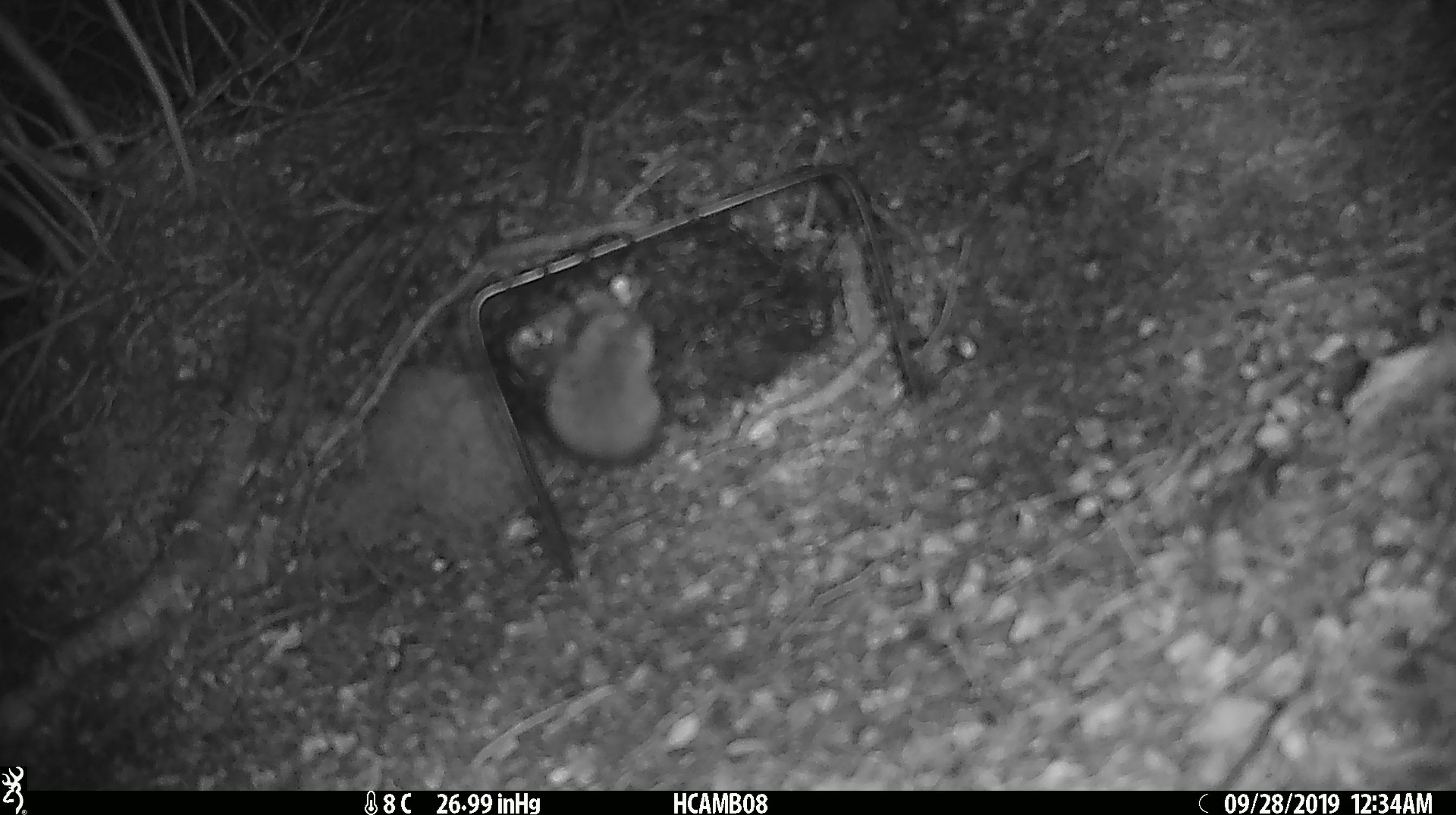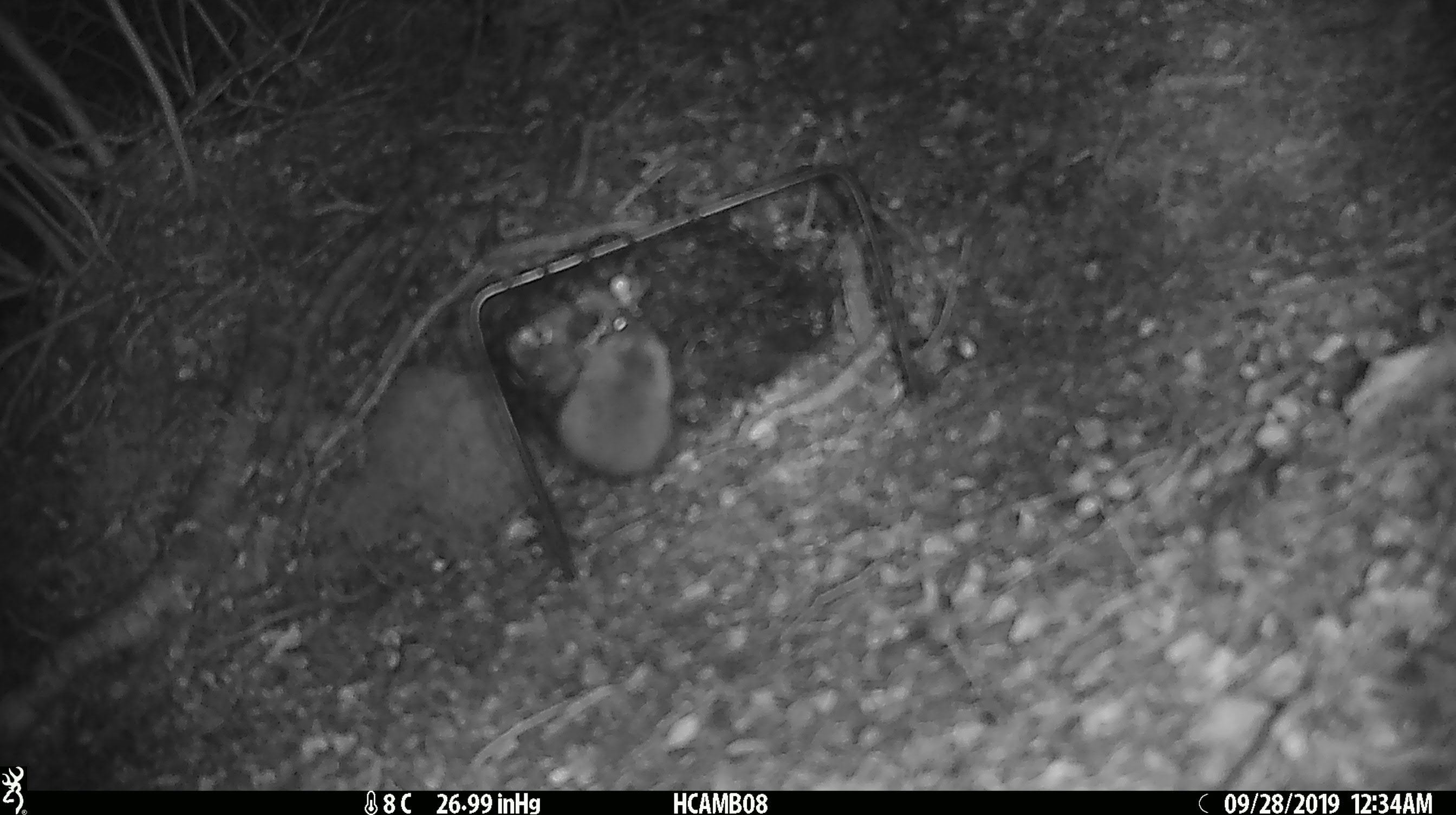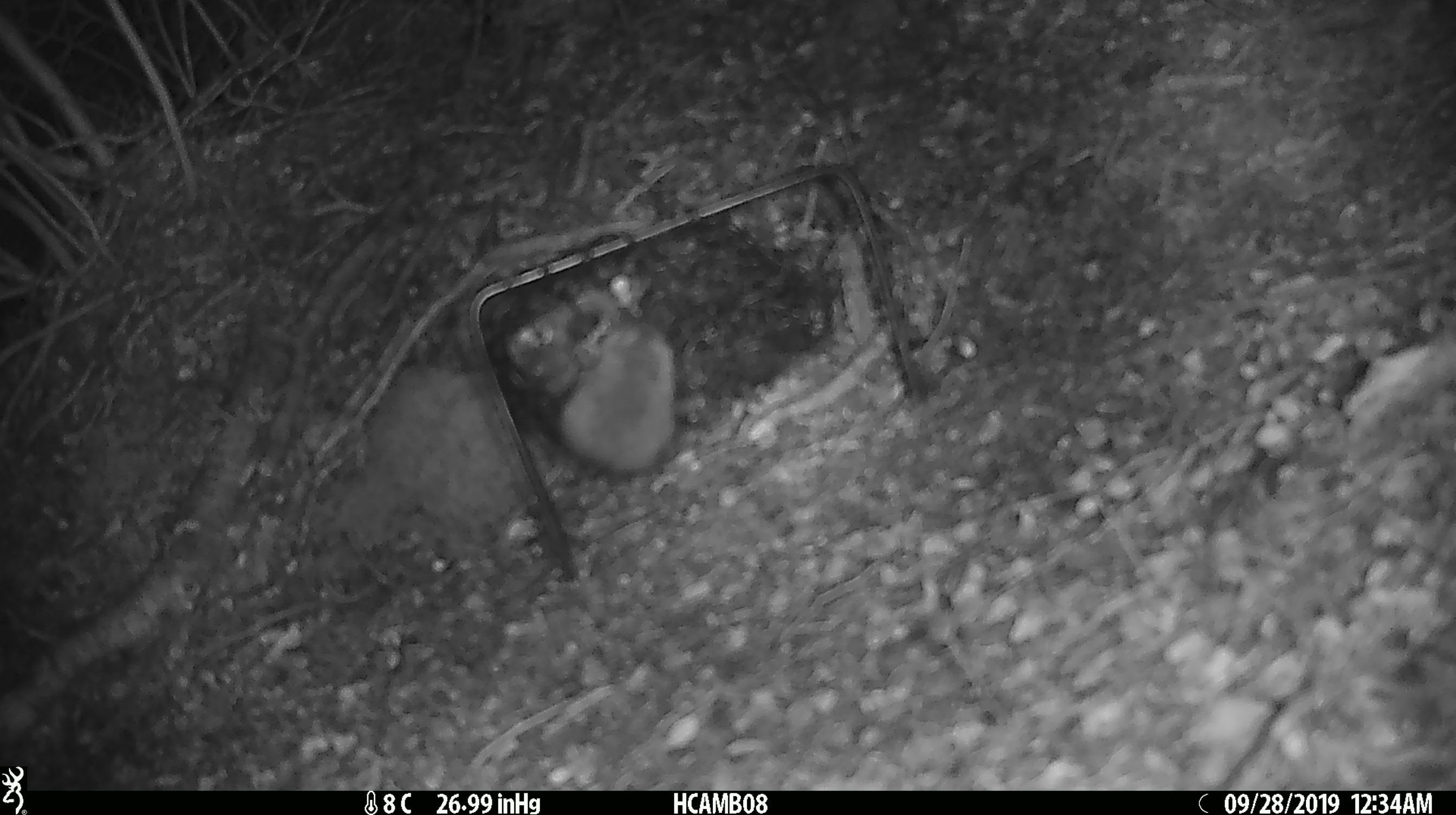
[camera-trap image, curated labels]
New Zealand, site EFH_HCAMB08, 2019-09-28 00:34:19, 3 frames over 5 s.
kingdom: Animalia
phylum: Chordata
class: Mammalia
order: Rodentia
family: Muridae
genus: Mus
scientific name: Mus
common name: mouse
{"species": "mouse (Mus)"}